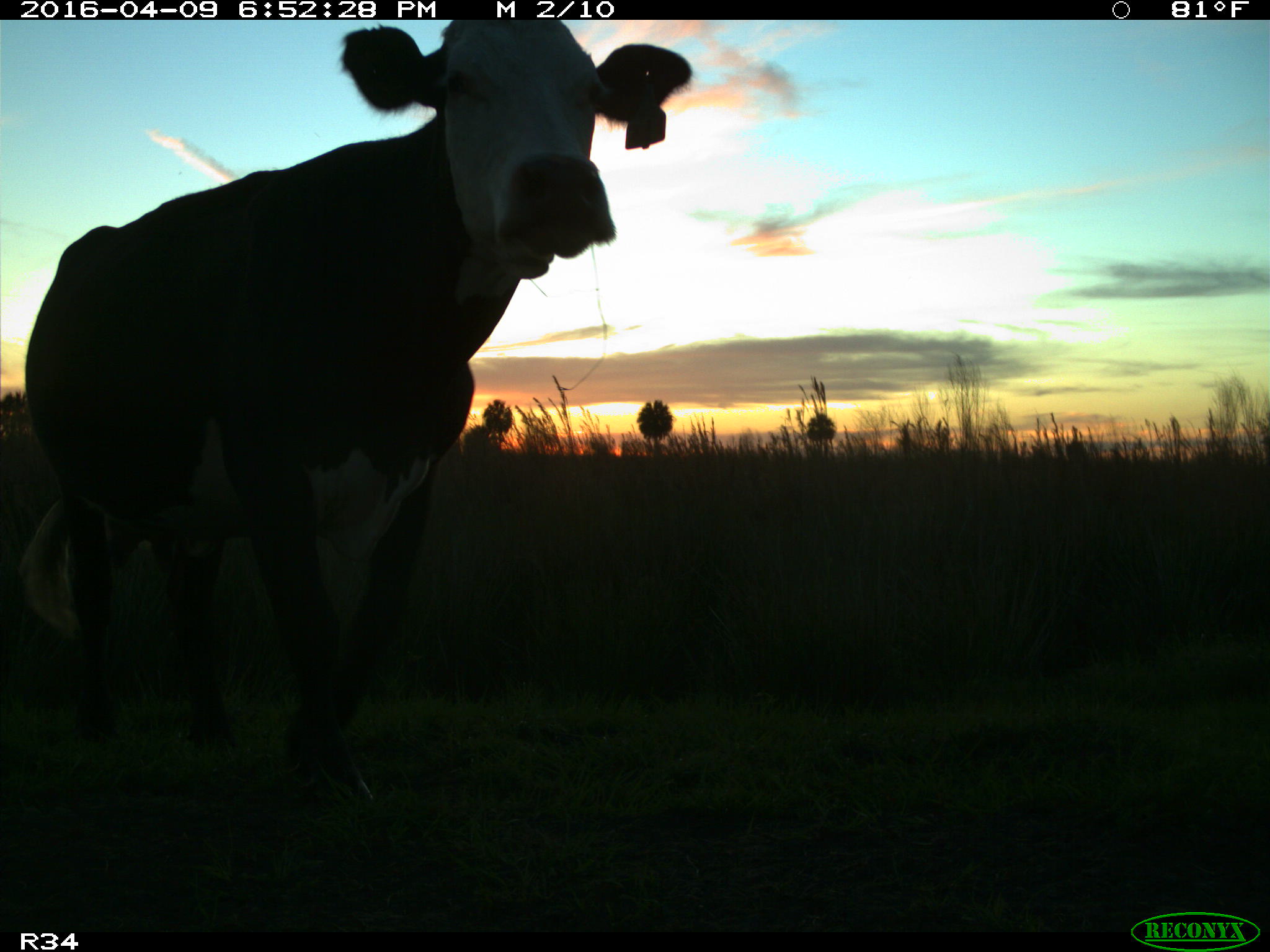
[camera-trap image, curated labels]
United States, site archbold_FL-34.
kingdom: Animalia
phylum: Chordata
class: Mammalia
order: Artiodactyla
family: Bovidae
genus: Bos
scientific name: Bos taurus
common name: domestic cow